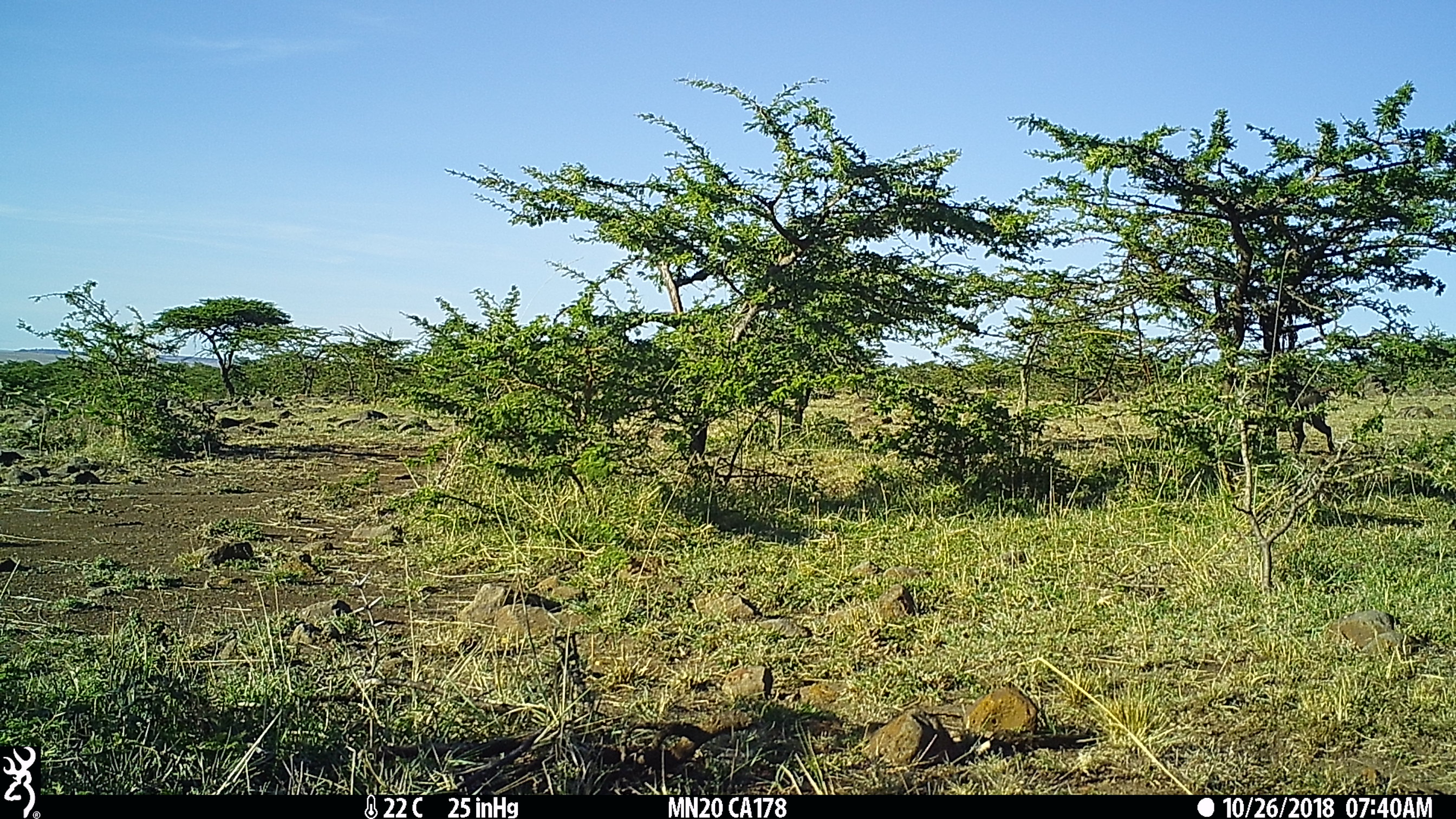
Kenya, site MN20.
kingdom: Animalia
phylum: Chordata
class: Mammalia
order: Artiodactyla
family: Suidae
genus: Phacochoerus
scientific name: Phacochoerus africanus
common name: common warthog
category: warthog